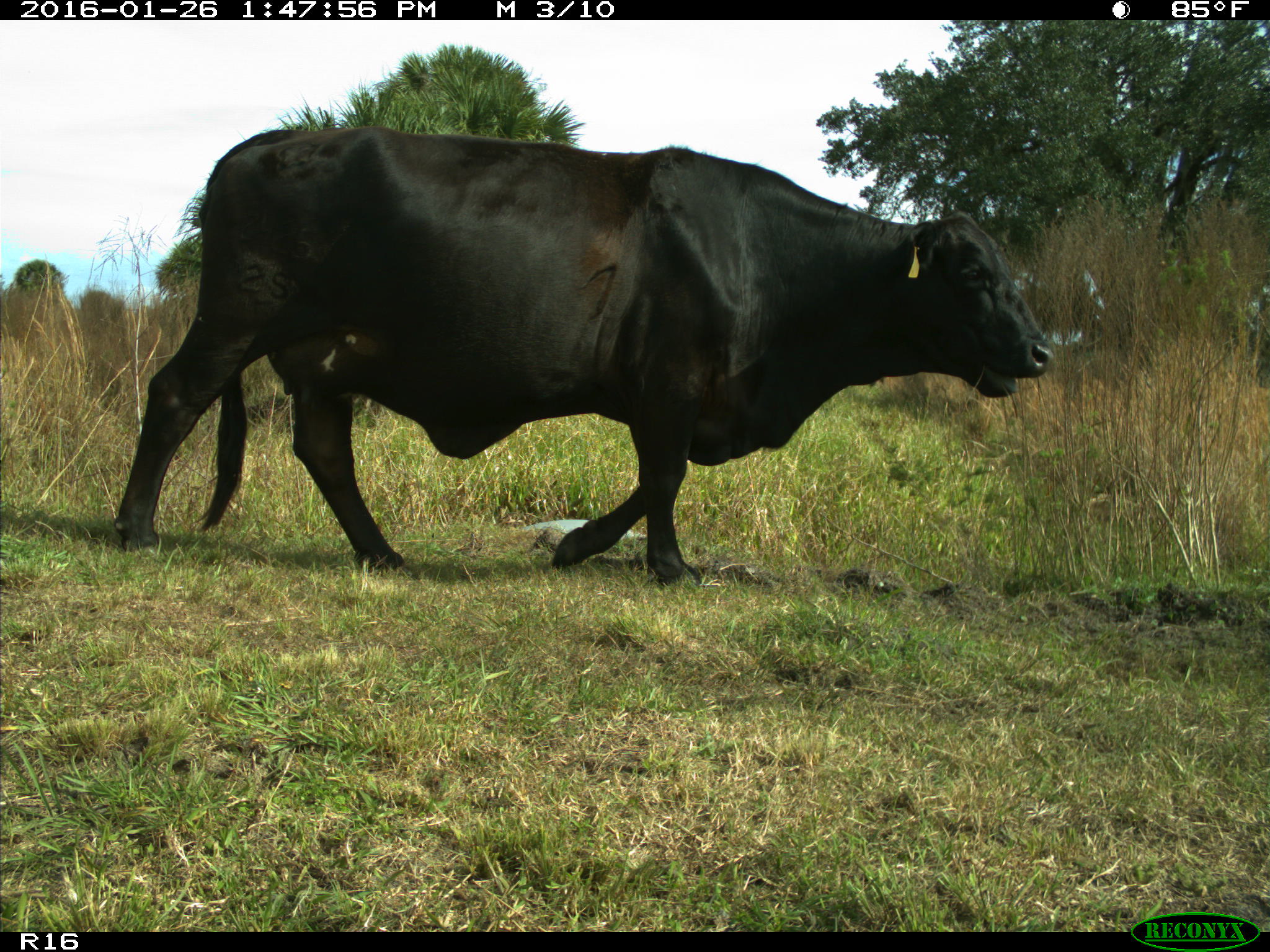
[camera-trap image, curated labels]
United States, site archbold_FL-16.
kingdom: Animalia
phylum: Chordata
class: Mammalia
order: Artiodactyla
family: Bovidae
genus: Bos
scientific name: Bos taurus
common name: domestic cow